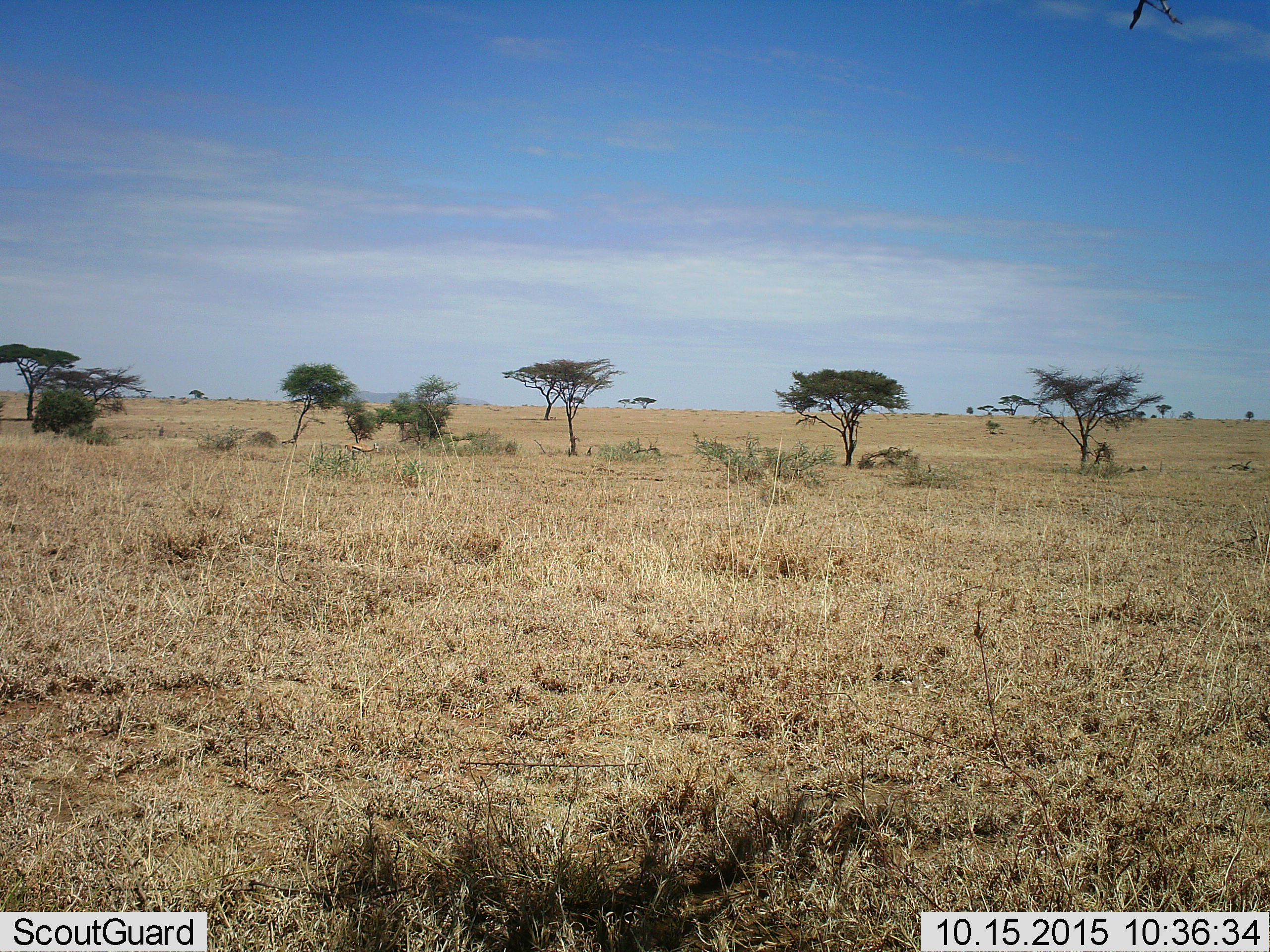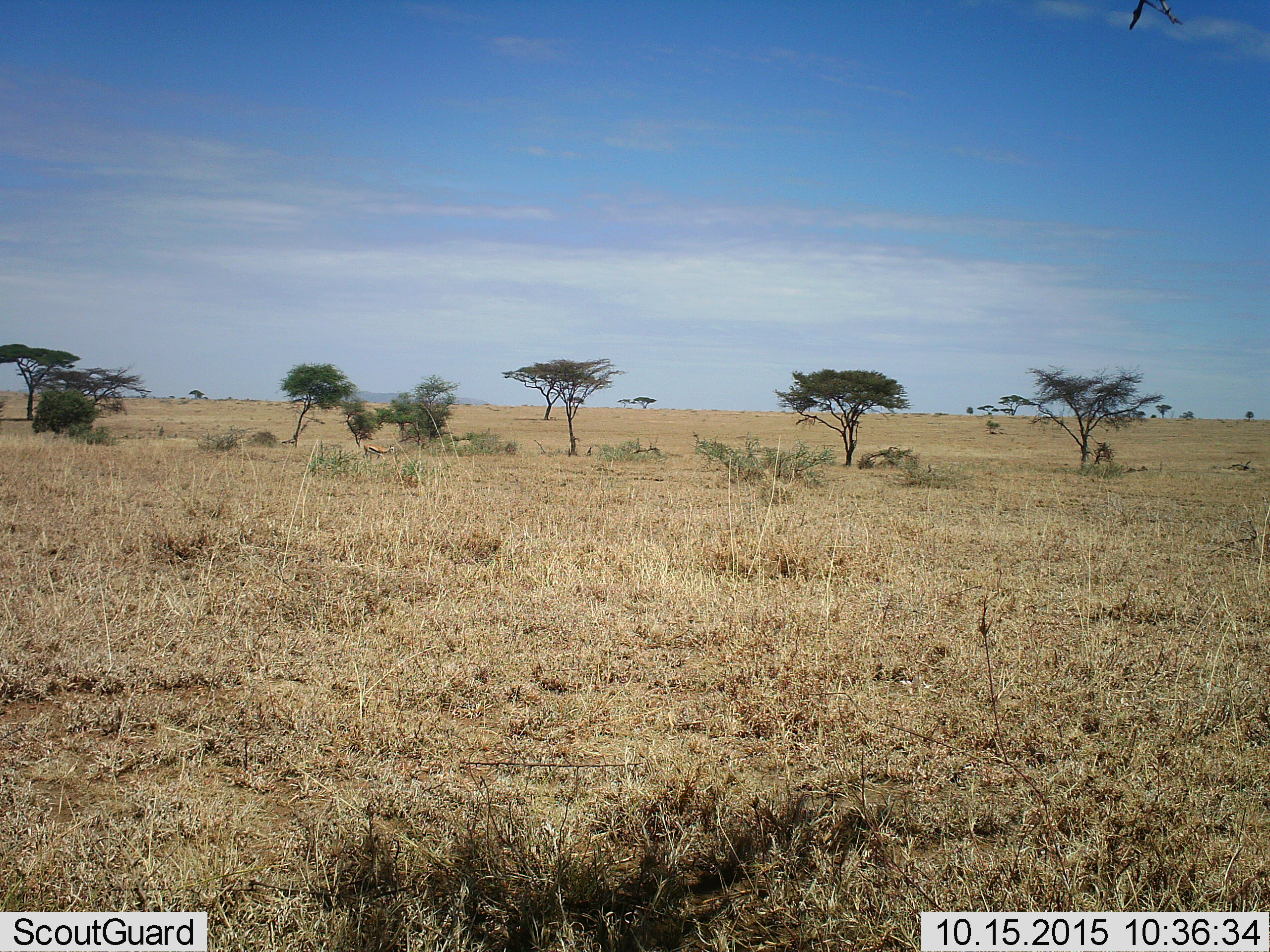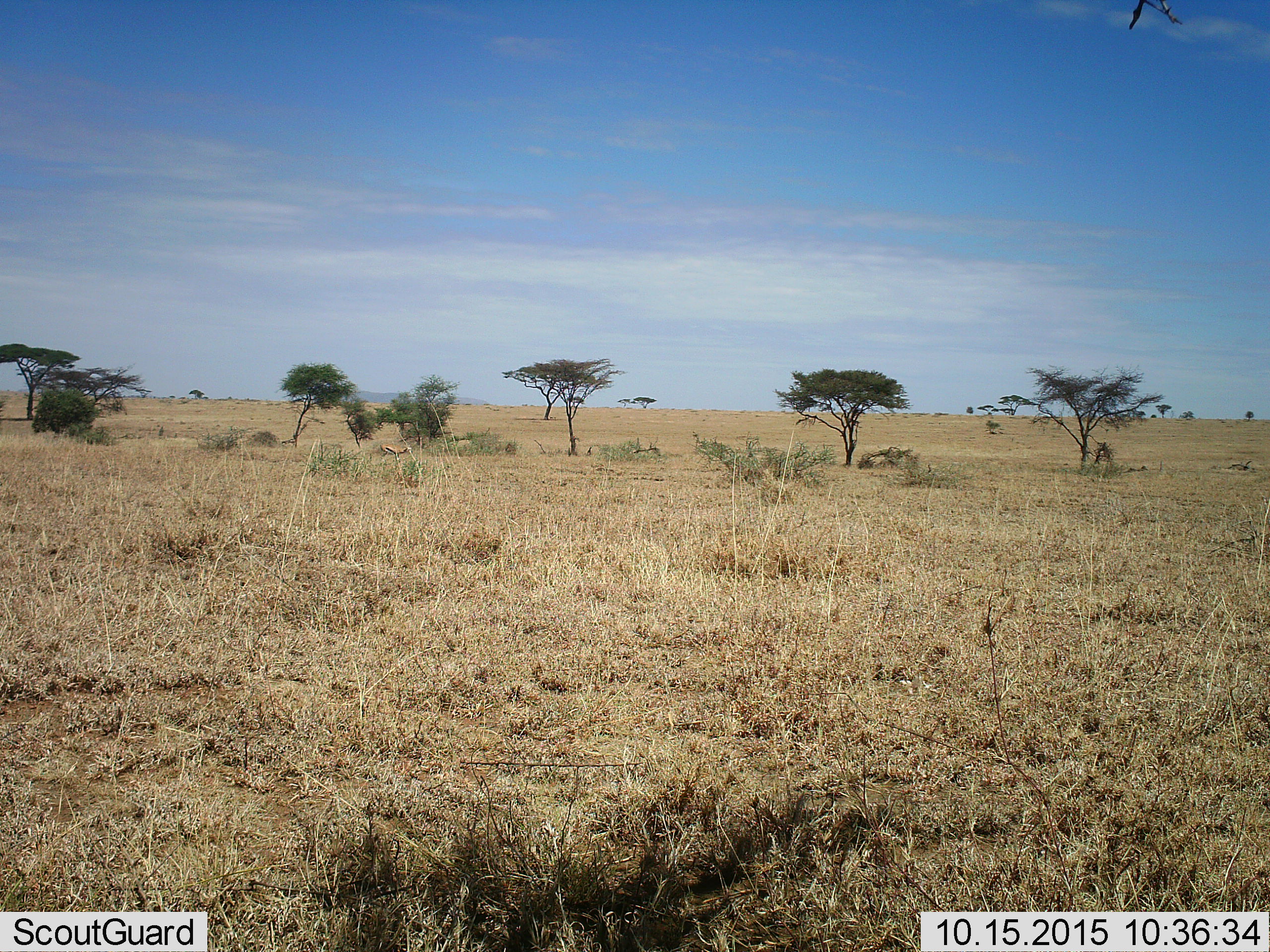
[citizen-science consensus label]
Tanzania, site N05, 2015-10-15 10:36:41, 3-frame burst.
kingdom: Animalia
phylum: Chordata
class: Mammalia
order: Artiodactyla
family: Bovidae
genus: Eudorcas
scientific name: Eudorcas thomsonii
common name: thomson's gazelle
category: gazellethomsons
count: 1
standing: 17%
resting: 0%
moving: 100%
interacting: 0%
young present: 0%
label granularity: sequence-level